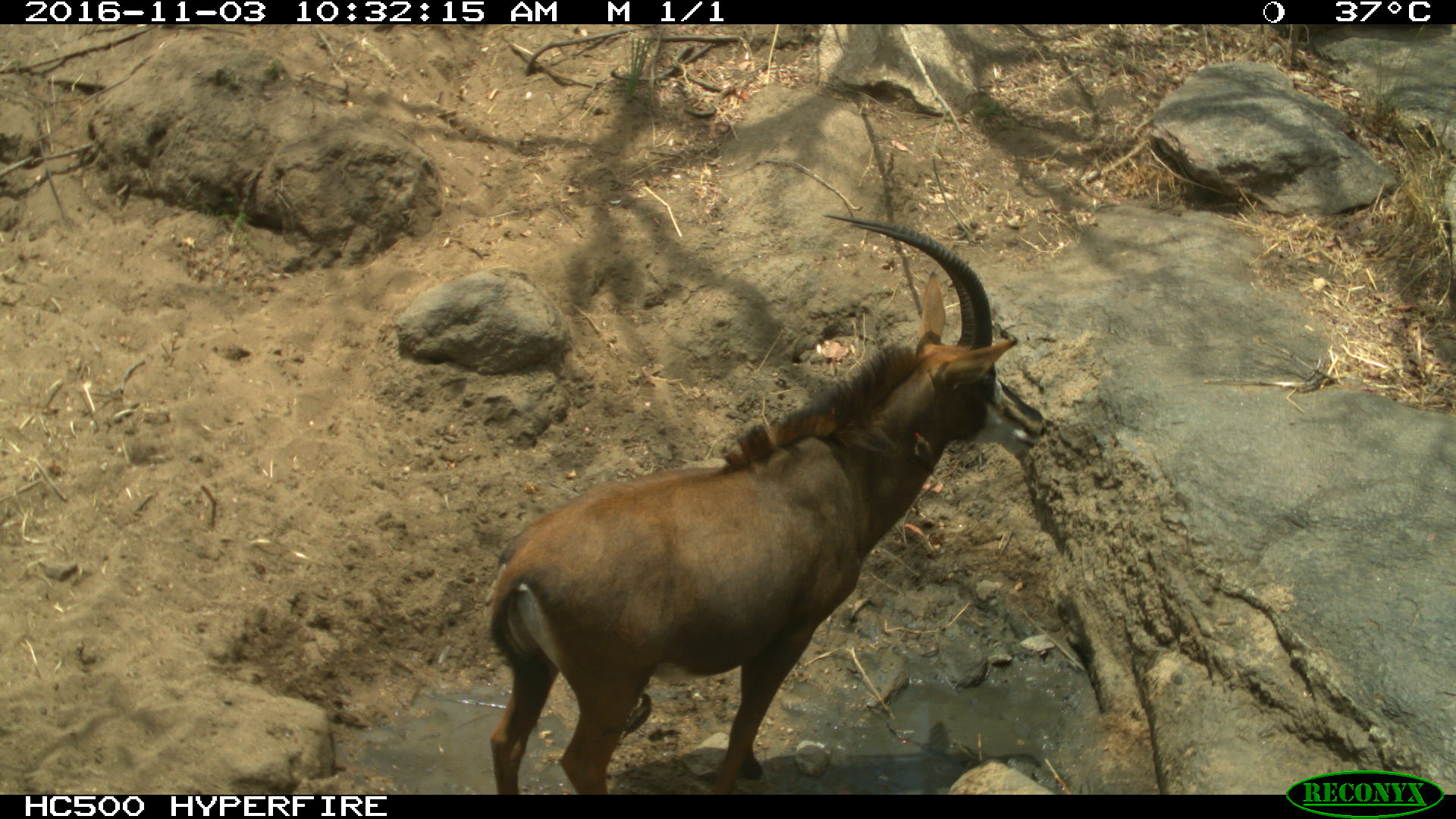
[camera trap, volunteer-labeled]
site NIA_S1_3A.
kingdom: Animalia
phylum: Chordata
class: Mammalia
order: Artiodactyla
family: Bovidae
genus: Hippotragus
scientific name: Hippotragus niger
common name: sable antelope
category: sable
Sable (sable antelope) (Hippotragus niger), count 1. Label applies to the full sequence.